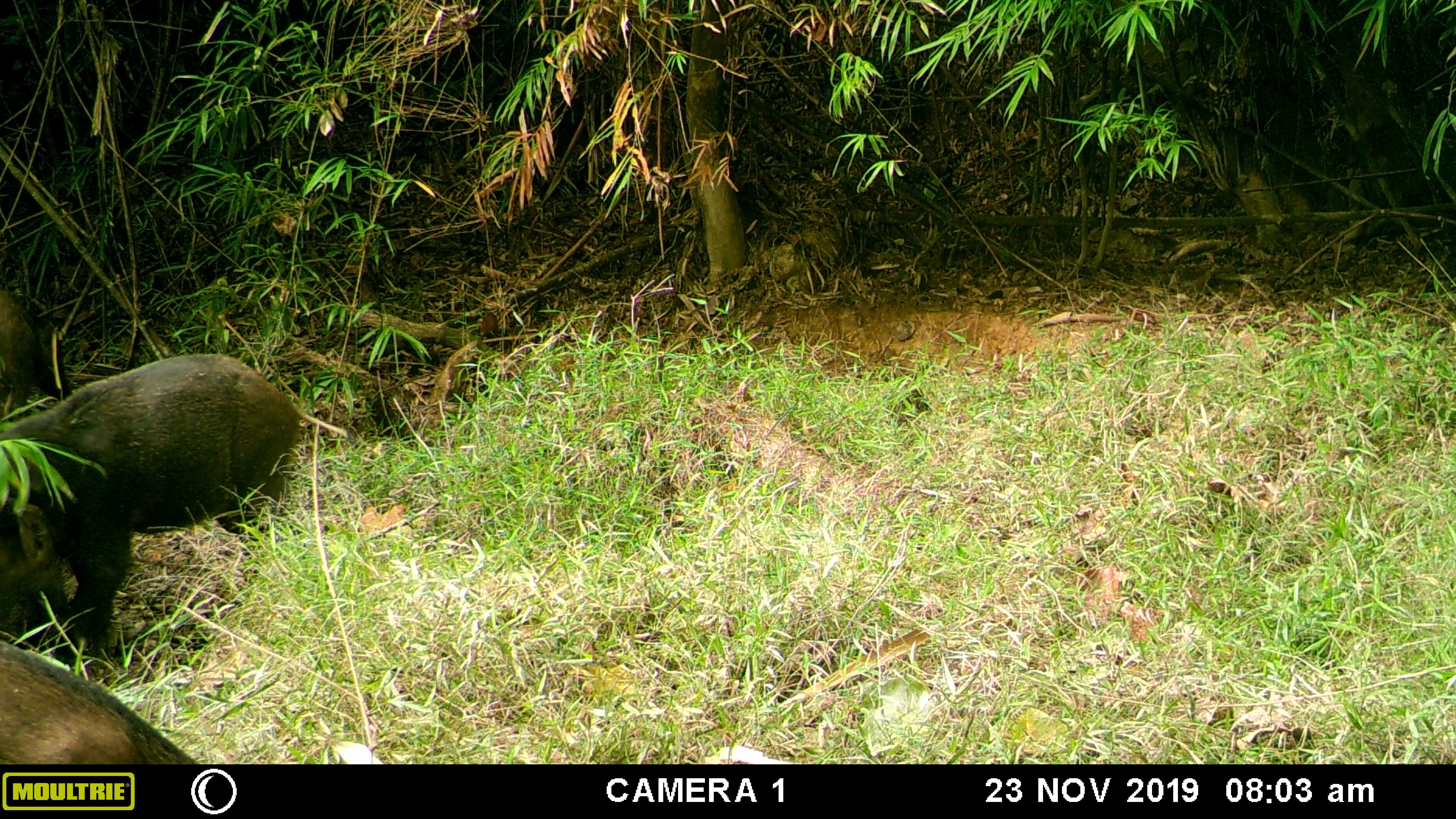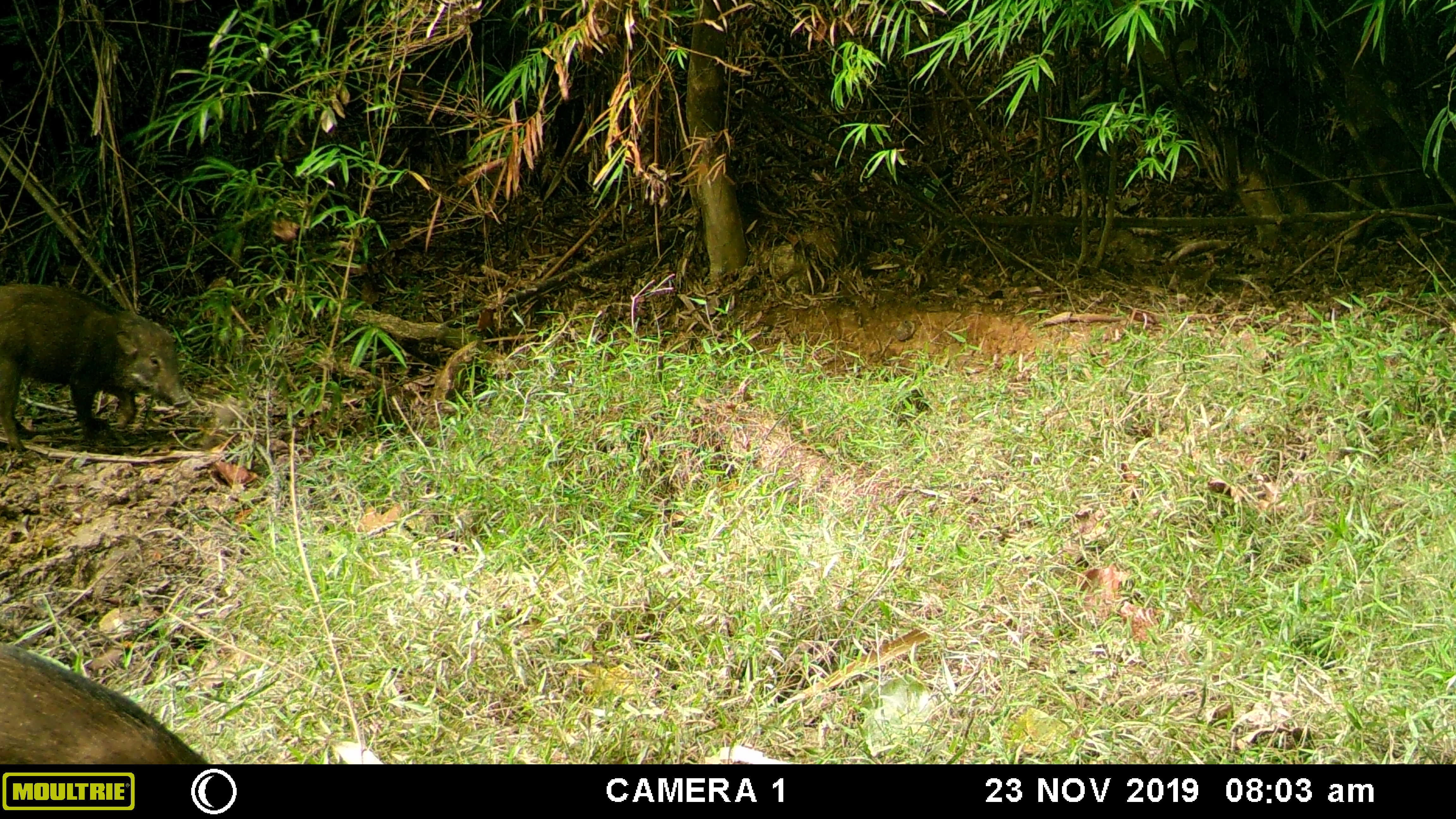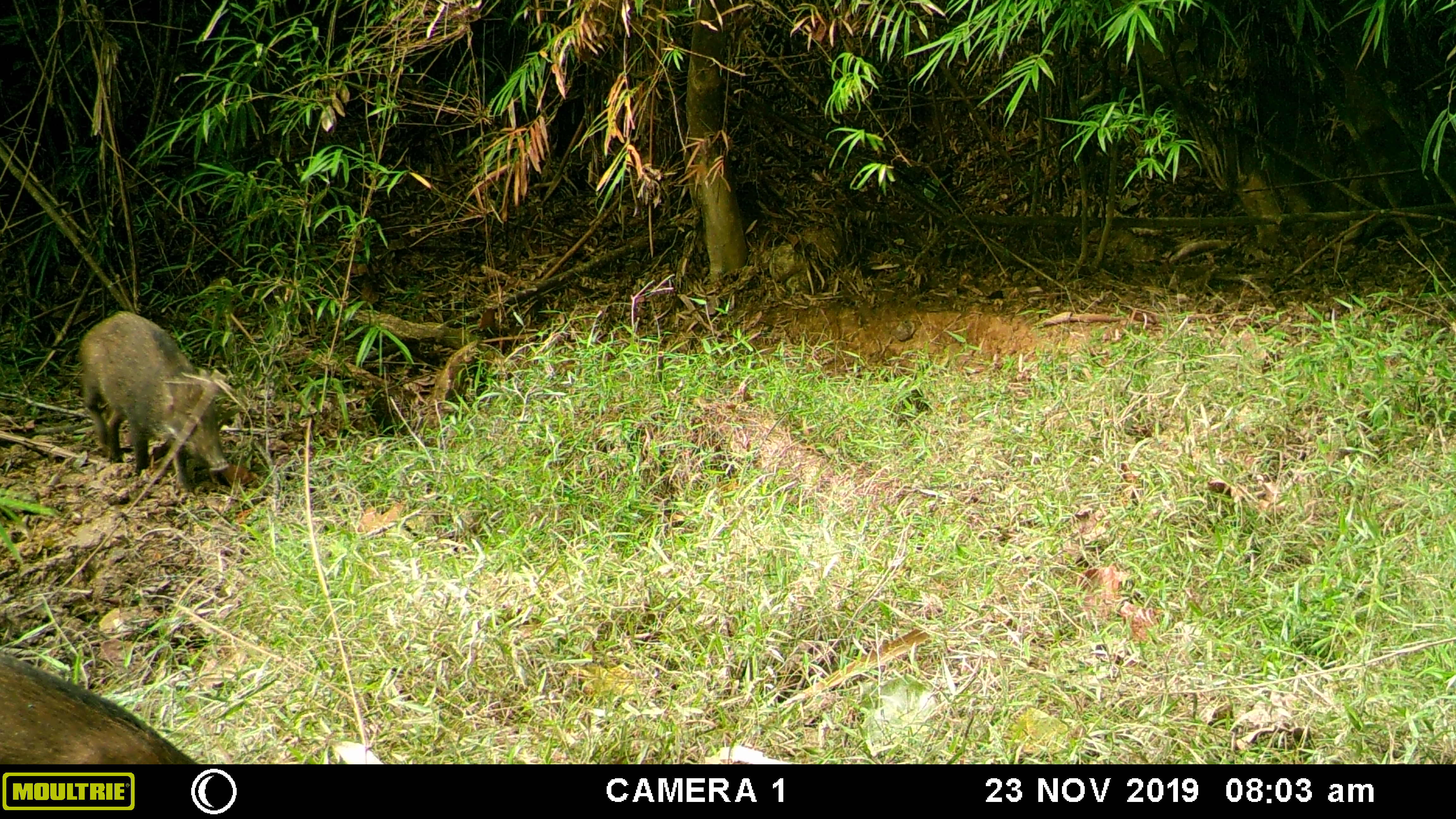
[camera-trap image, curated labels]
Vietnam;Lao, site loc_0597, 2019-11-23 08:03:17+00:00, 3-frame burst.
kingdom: Animalia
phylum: Chordata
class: Mammalia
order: Artiodactyla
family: Suidae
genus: Sus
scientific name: Sus scrofa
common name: eurasian wild pig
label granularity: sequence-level